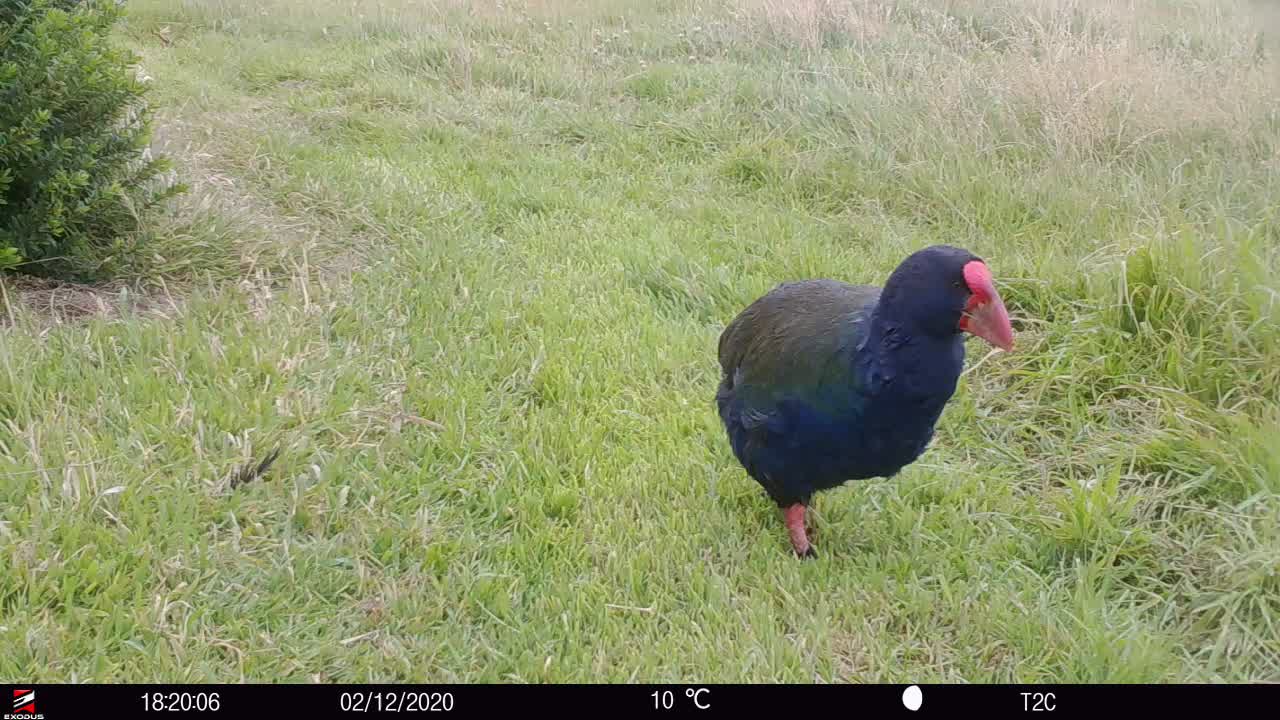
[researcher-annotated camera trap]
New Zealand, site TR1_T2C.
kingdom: Animalia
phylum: Chordata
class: Aves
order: Gruiformes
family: Rallidae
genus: Porphyrio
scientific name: Porphyrio mantelli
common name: takahe